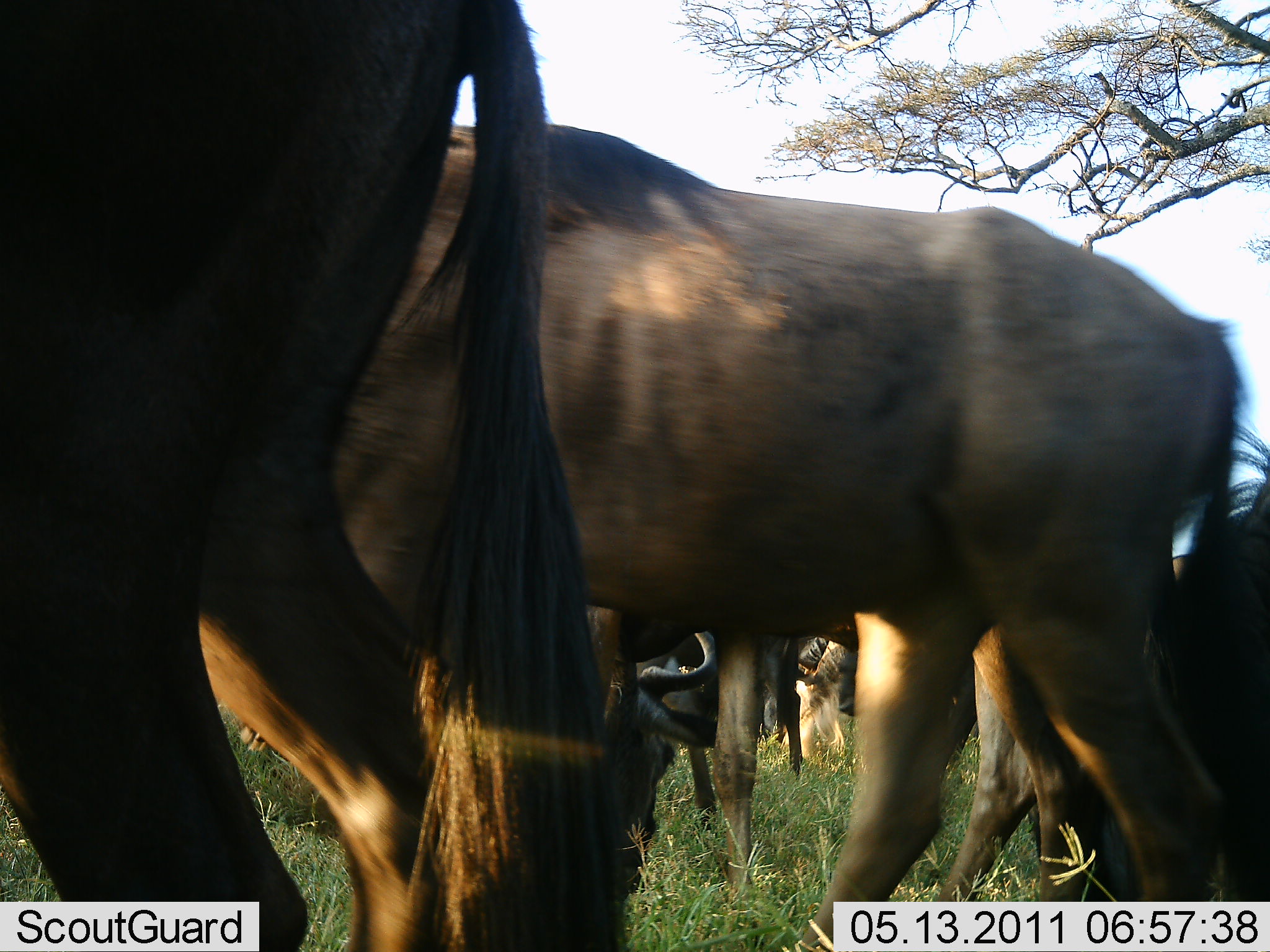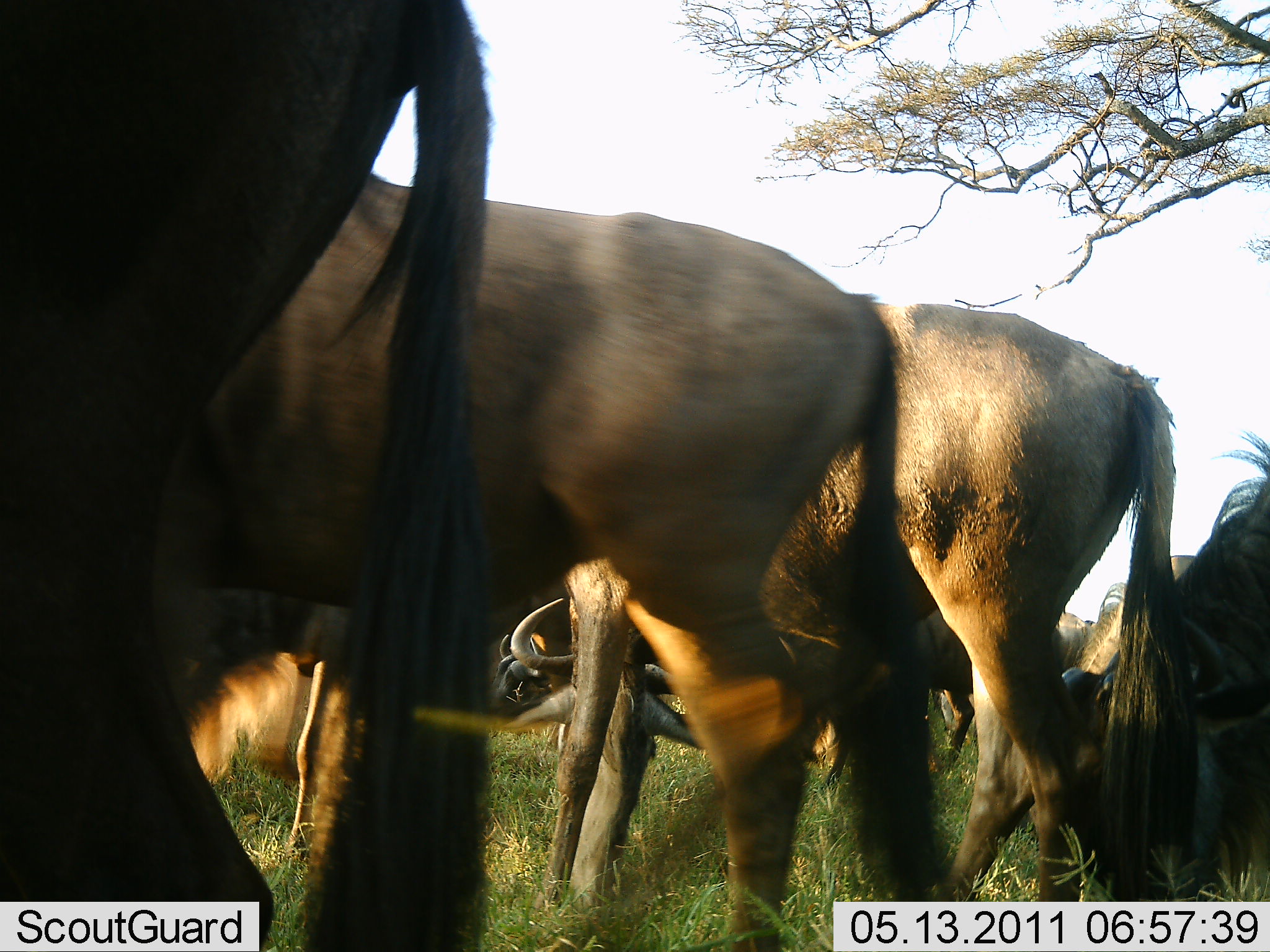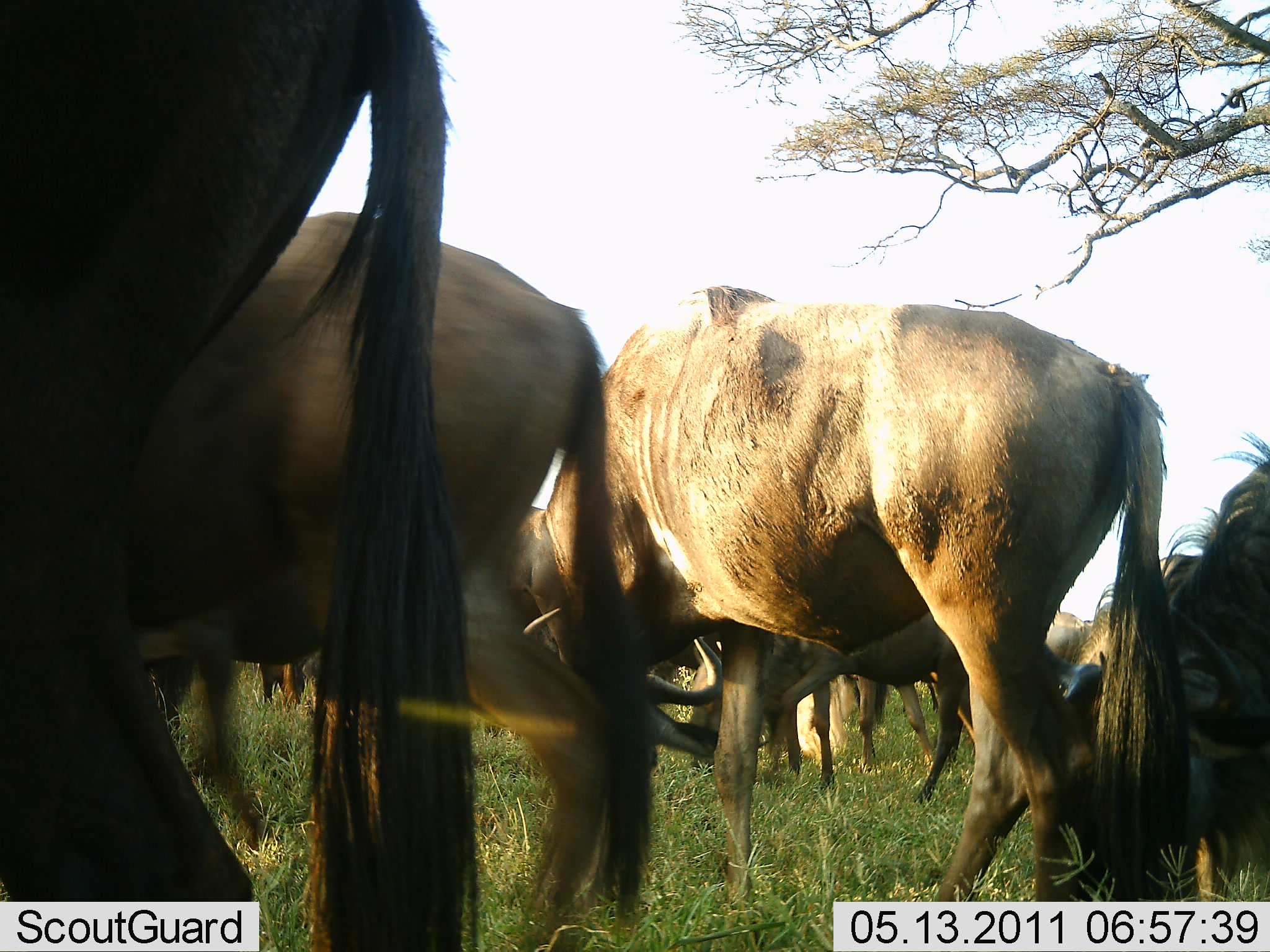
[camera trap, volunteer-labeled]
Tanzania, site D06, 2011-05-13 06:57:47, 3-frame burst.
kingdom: Animalia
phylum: Chordata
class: Mammalia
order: Artiodactyla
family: Bovidae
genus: Connochaetes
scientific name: Connochaetes taurinus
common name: blue wildebeest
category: wildebeest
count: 8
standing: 42%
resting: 17%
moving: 75%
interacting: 0%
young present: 0%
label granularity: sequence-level